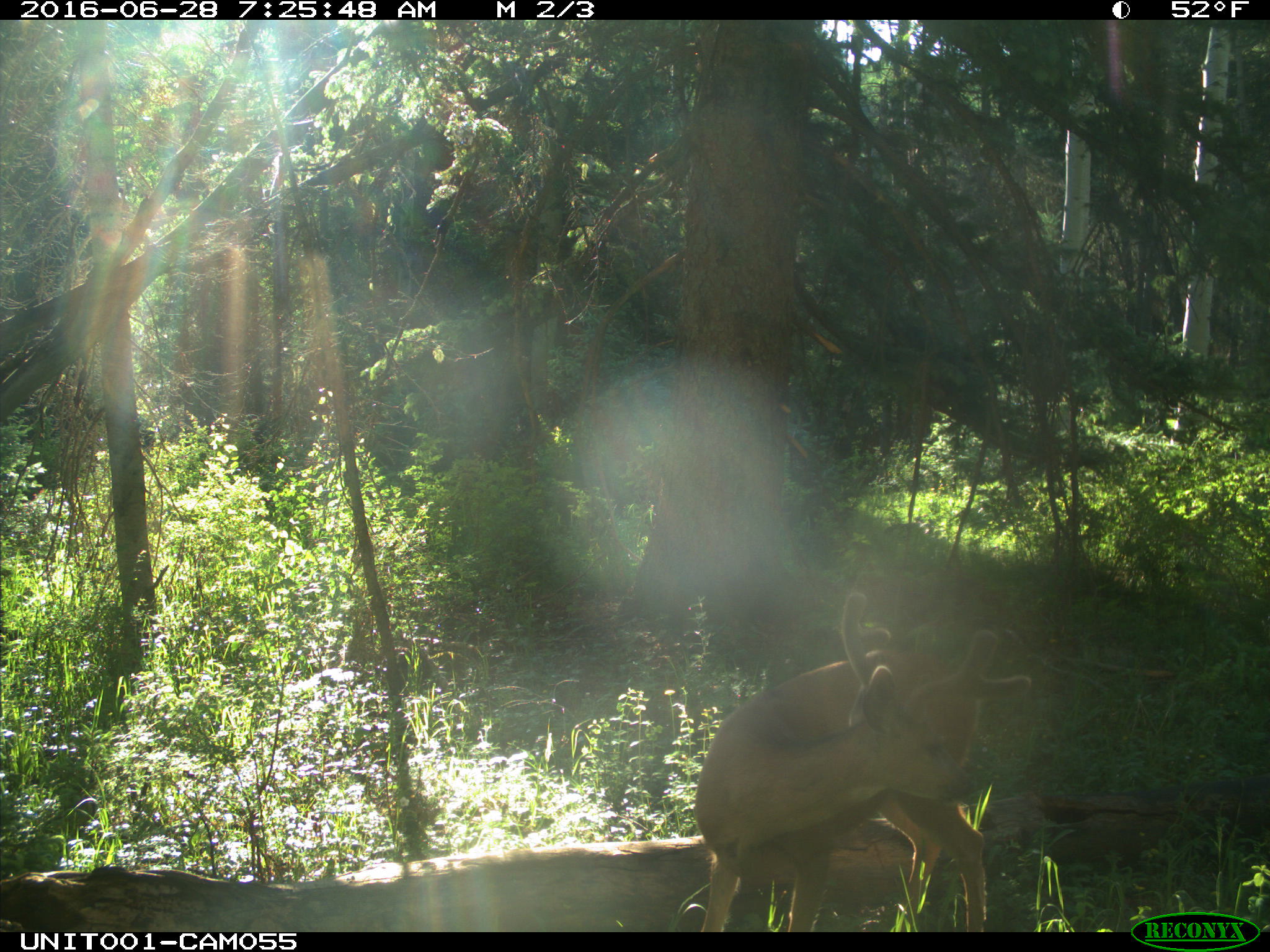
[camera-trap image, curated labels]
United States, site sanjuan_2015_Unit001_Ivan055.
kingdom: Animalia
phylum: Chordata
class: Mammalia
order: Artiodactyla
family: Cervidae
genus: Odocoileus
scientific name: Odocoileus hemionus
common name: mule deer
Odocoileus hemionus (mule deer).